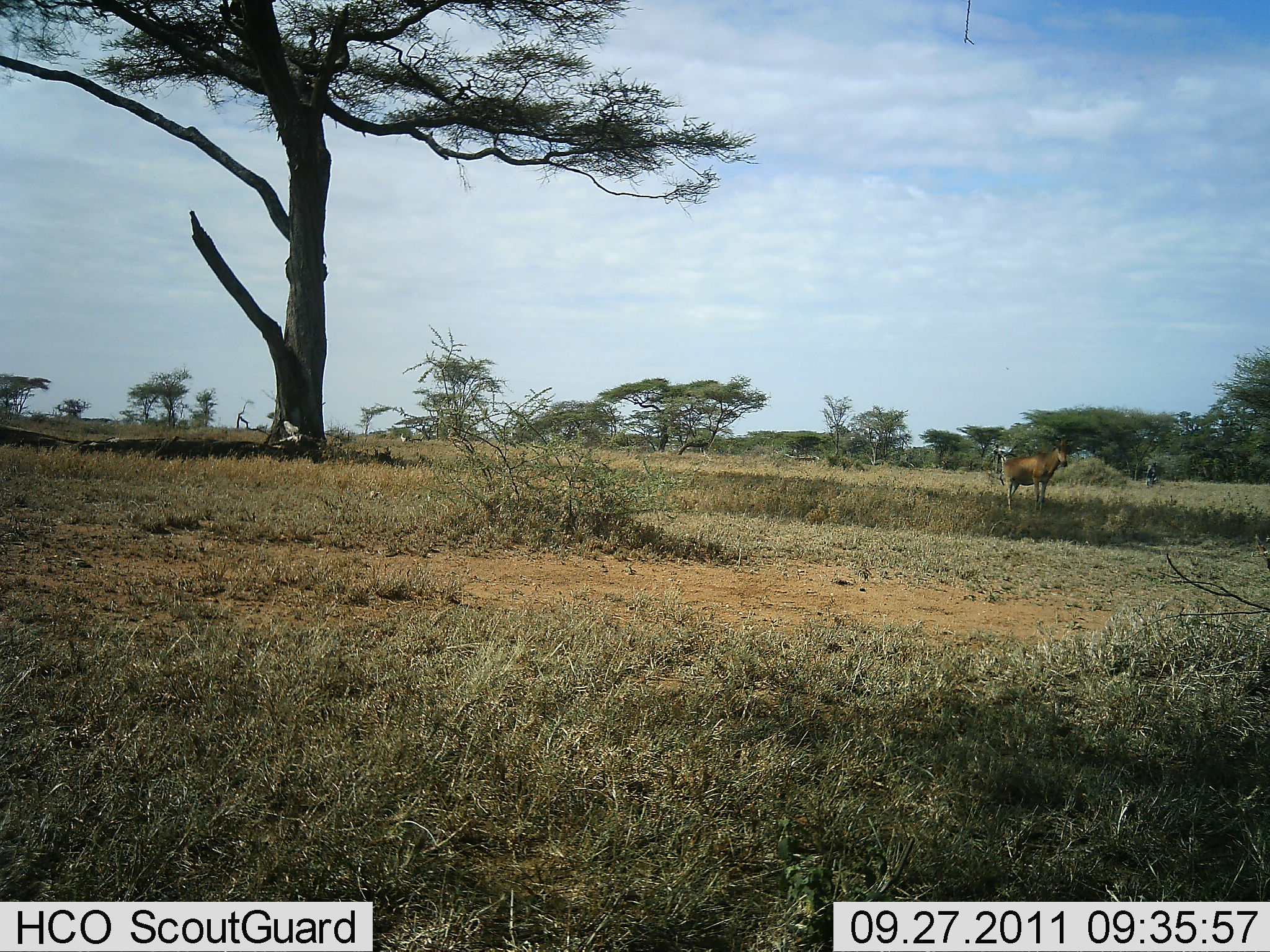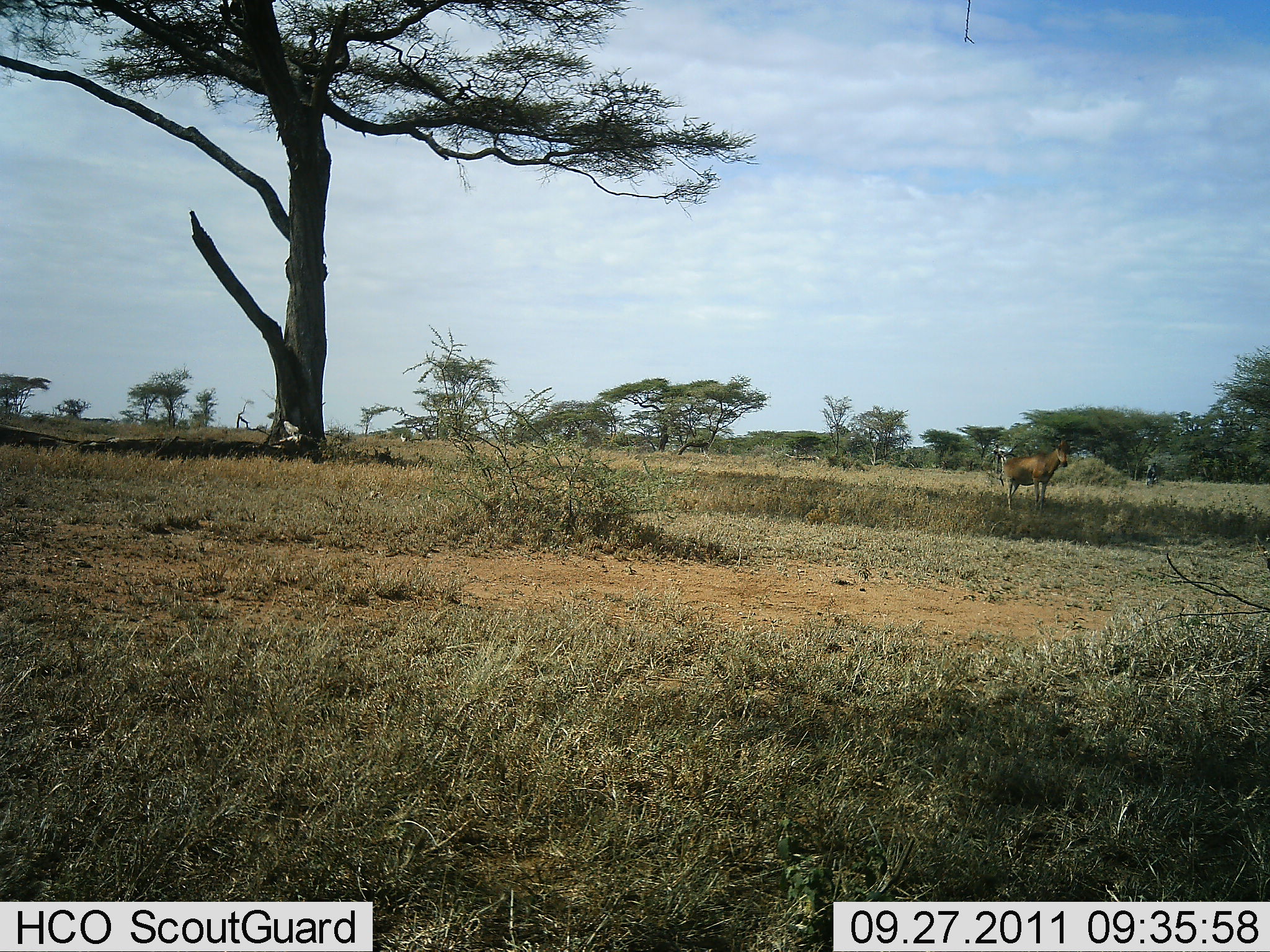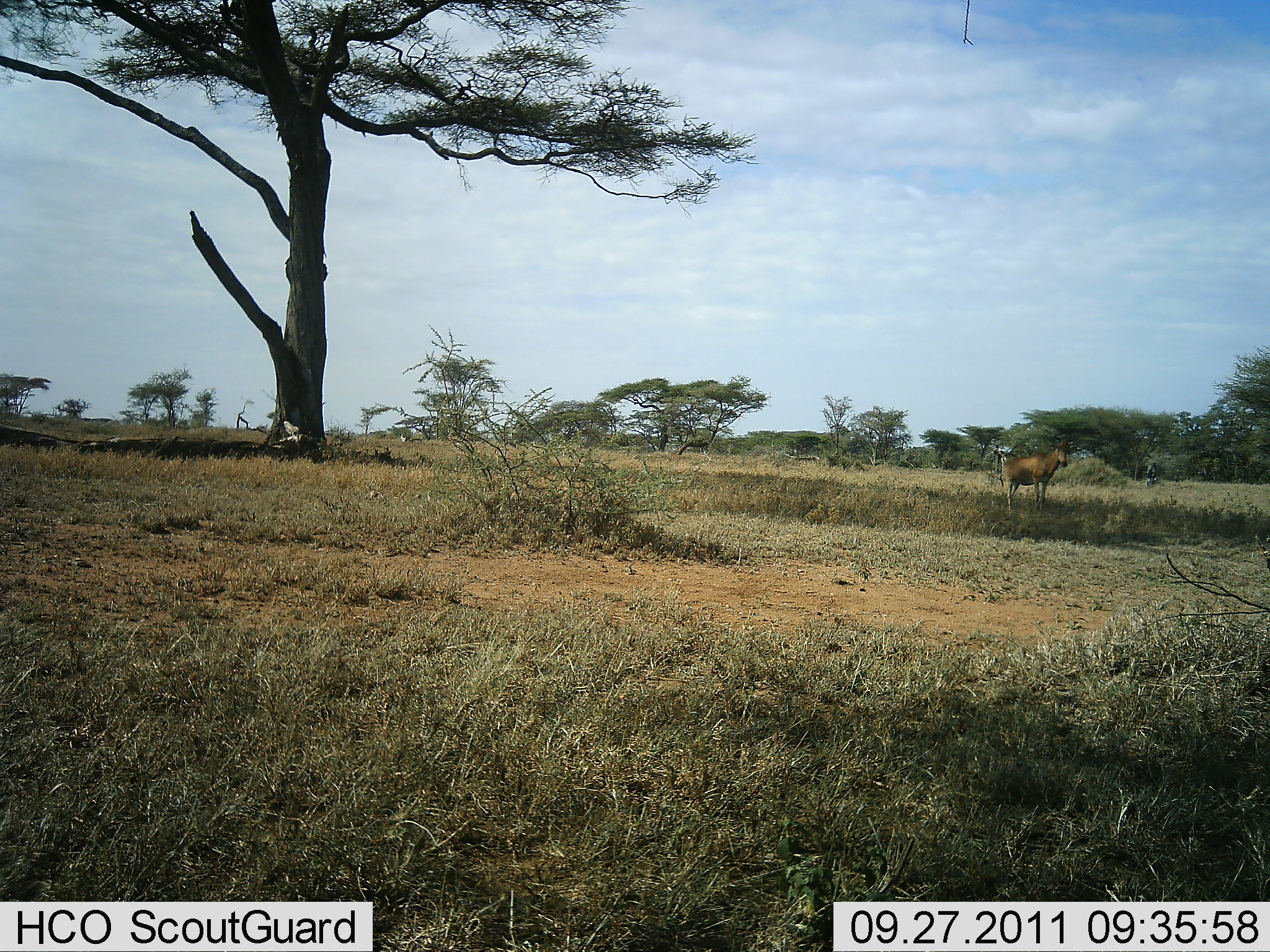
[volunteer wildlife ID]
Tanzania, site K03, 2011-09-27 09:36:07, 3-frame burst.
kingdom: Animalia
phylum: Chordata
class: Mammalia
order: Artiodactyla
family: Bovidae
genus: Alcelaphus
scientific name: Alcelaphus buselaphus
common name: hartebeest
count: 1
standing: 100%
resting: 0%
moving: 0%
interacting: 0%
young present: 0%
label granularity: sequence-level